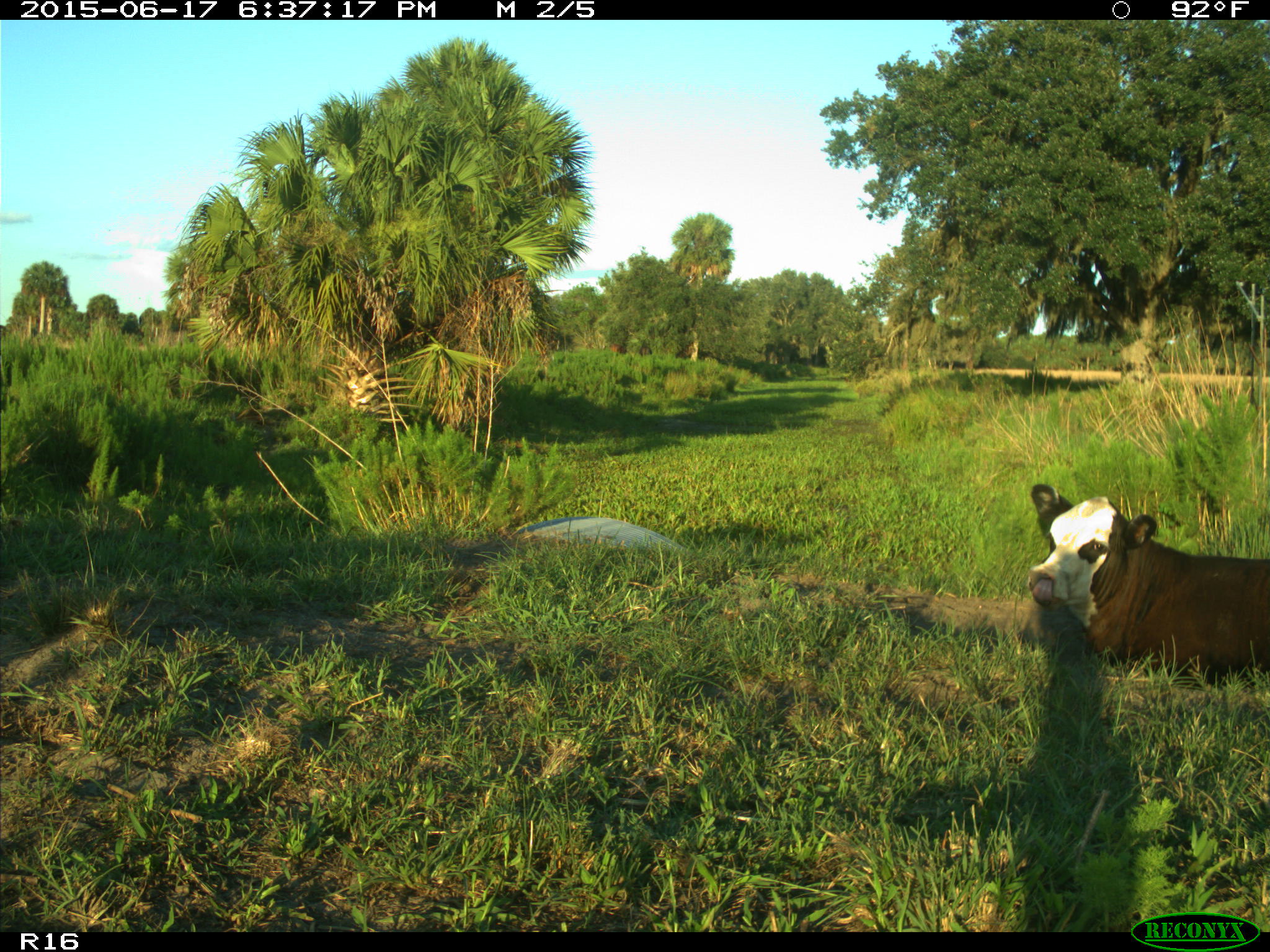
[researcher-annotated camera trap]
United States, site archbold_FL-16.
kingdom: Animalia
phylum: Chordata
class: Mammalia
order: Artiodactyla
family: Bovidae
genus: Bos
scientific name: Bos taurus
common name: domestic cow